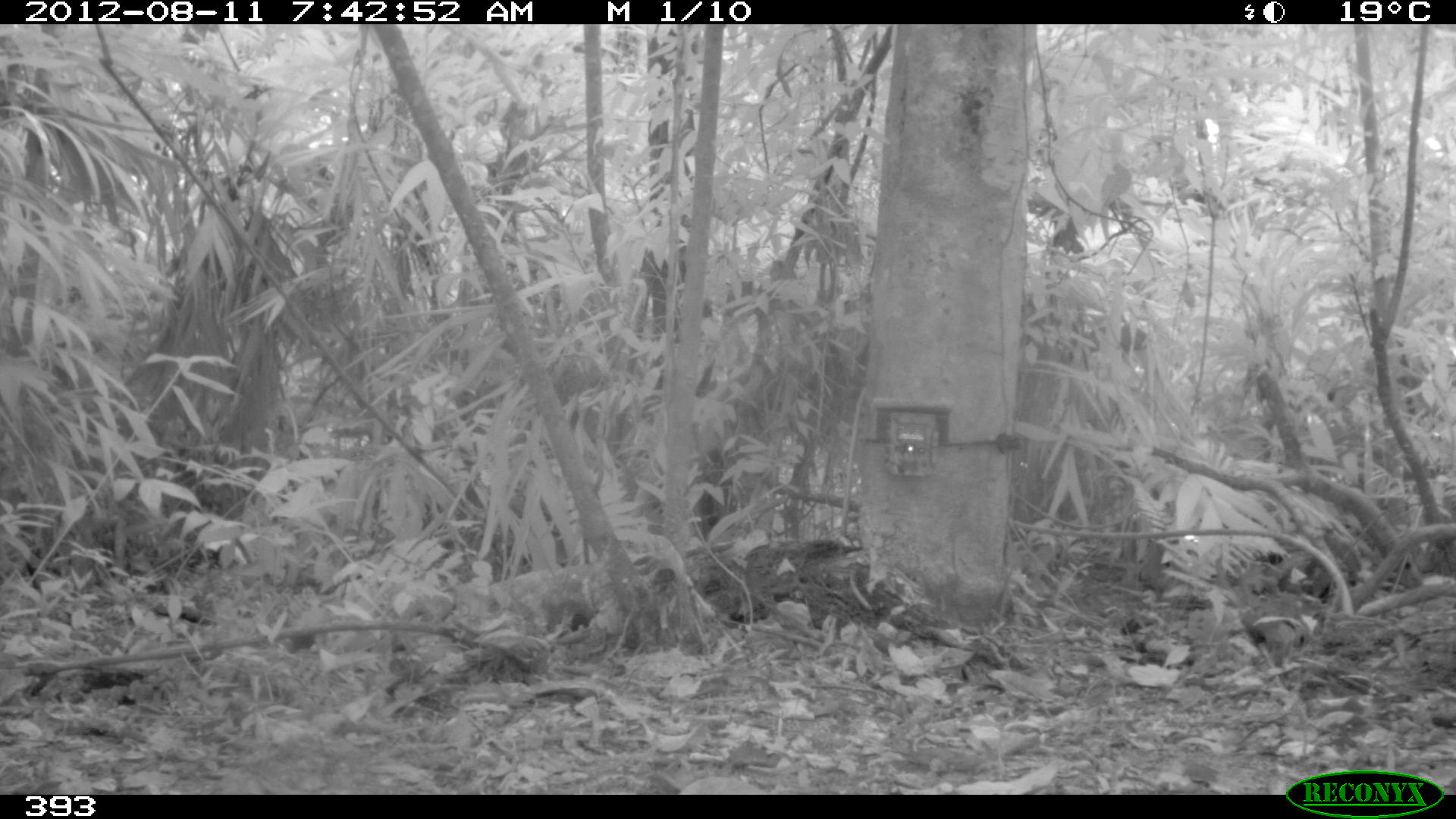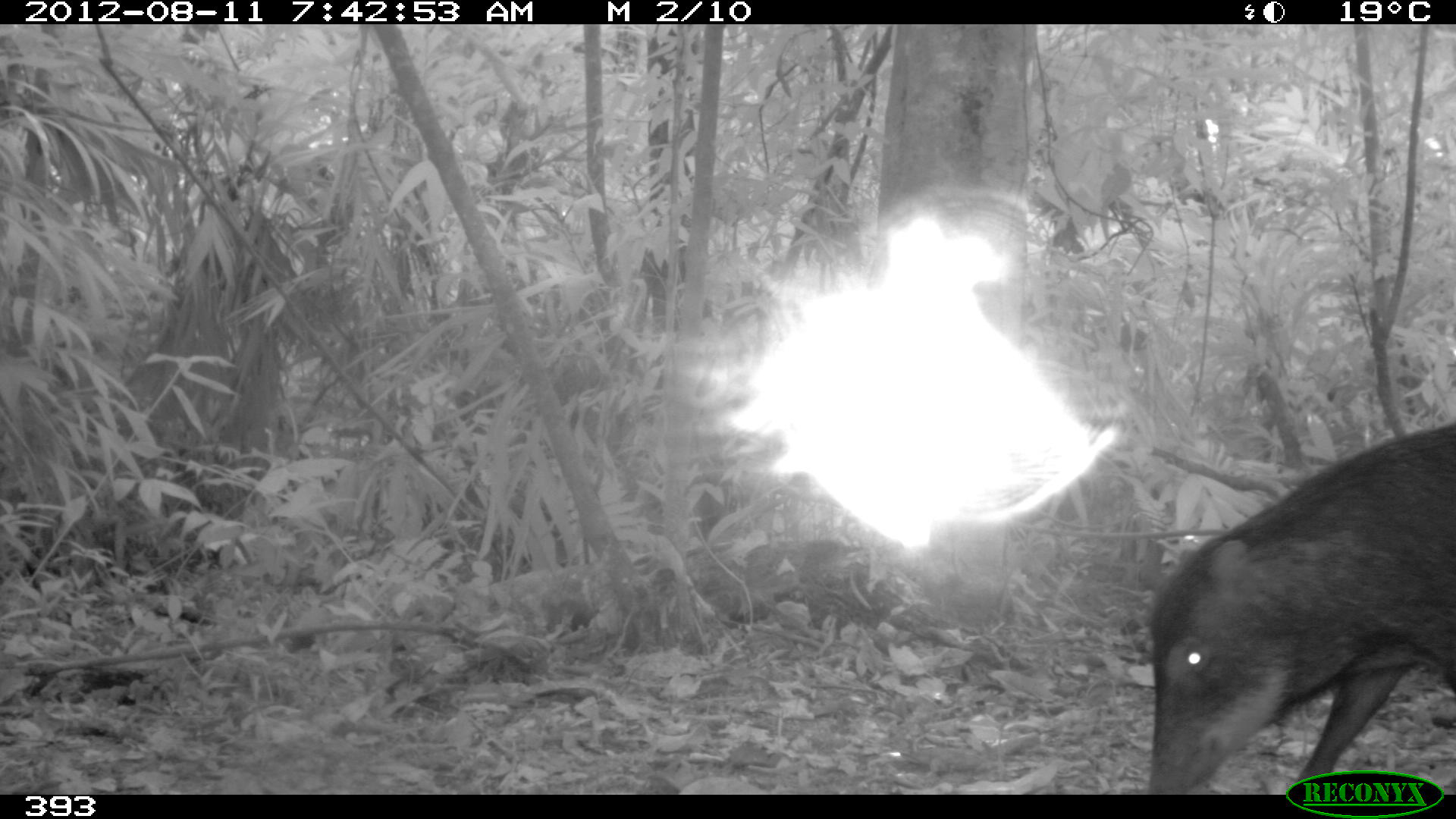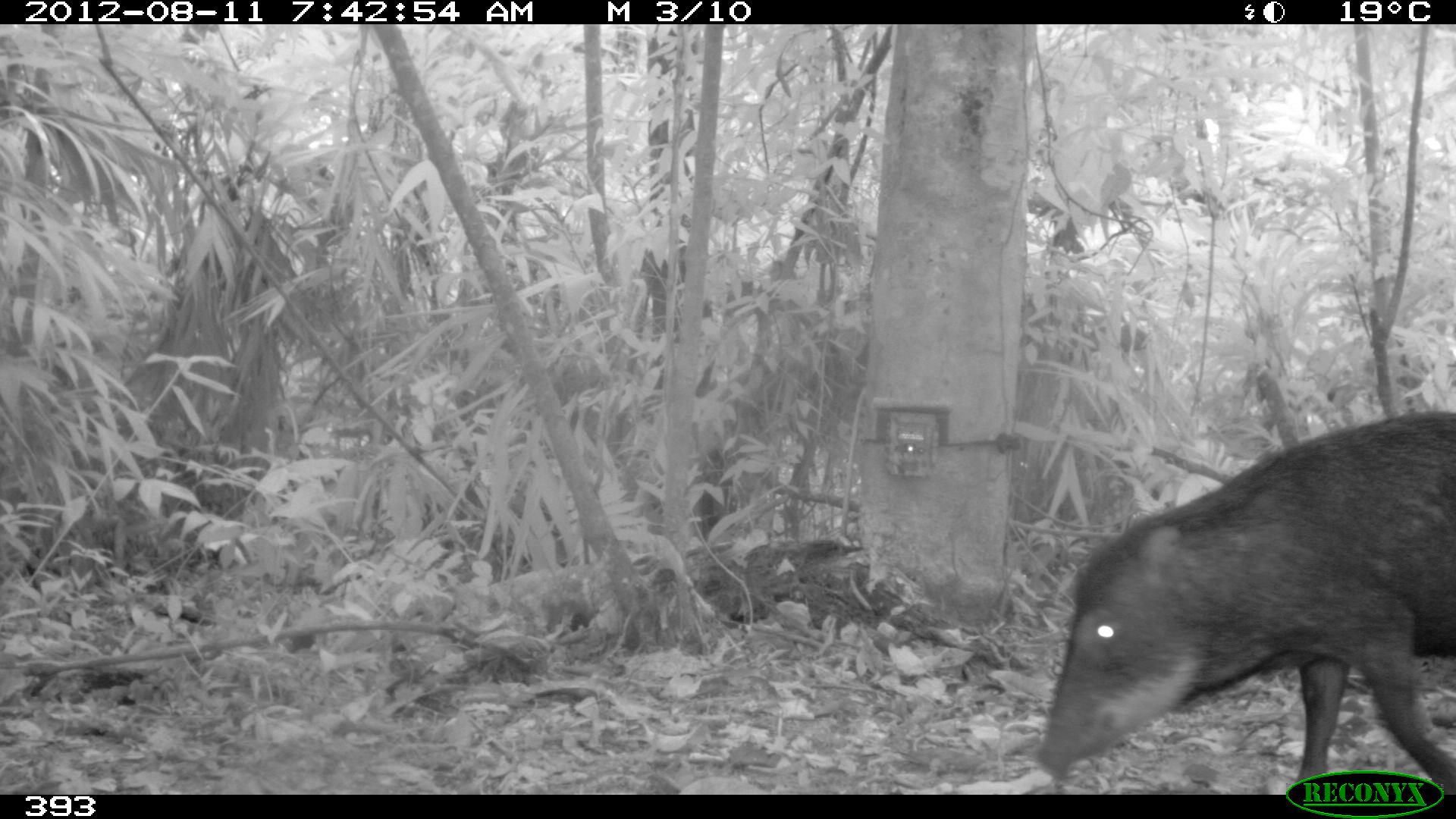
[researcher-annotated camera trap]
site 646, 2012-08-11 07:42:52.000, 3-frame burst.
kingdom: Animalia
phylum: Chordata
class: Mammalia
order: Artiodactyla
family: Tayassuidae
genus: Tayassu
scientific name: Tayassu pecari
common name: white-lipped peccary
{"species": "Tayassu pecari (white-lipped peccary)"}